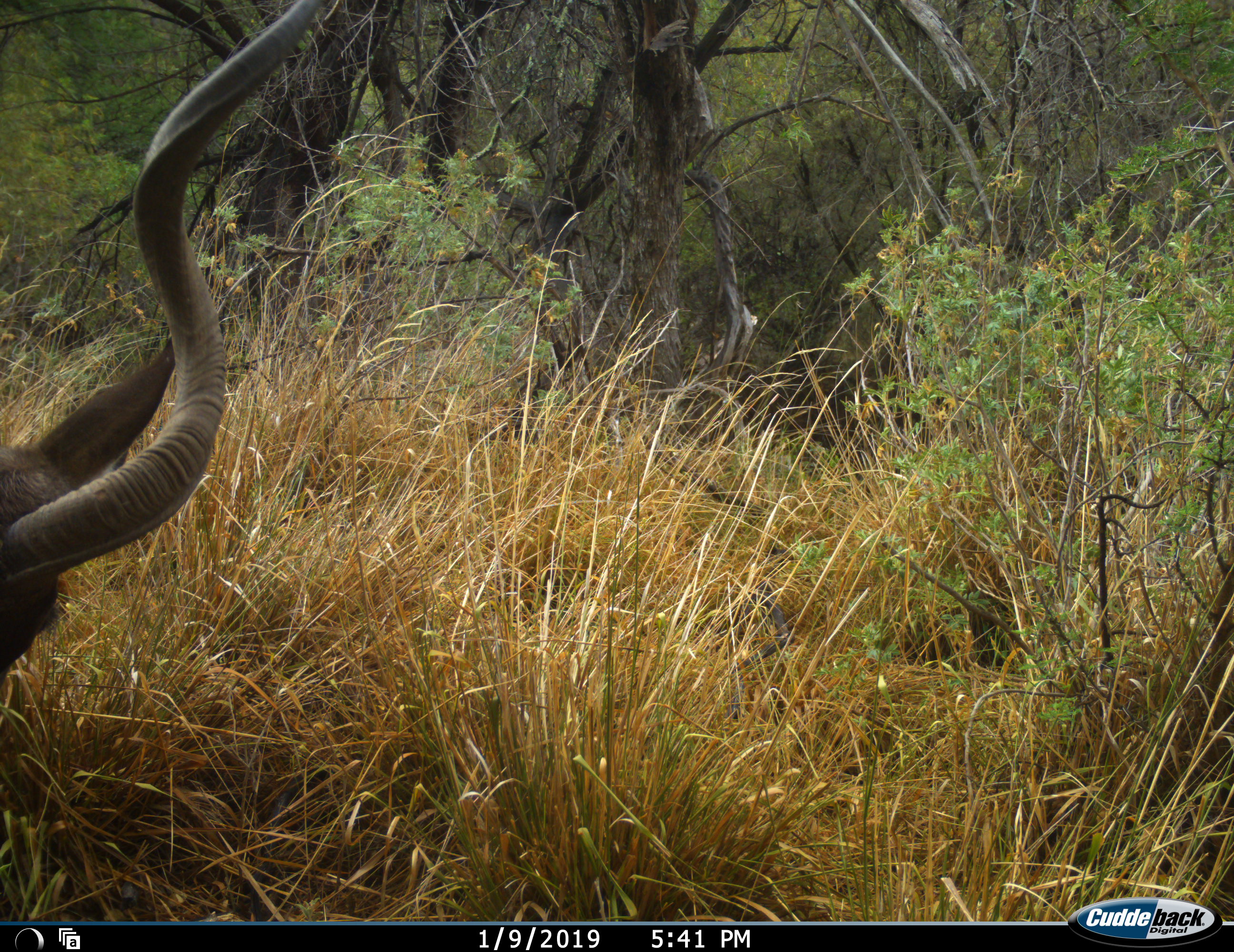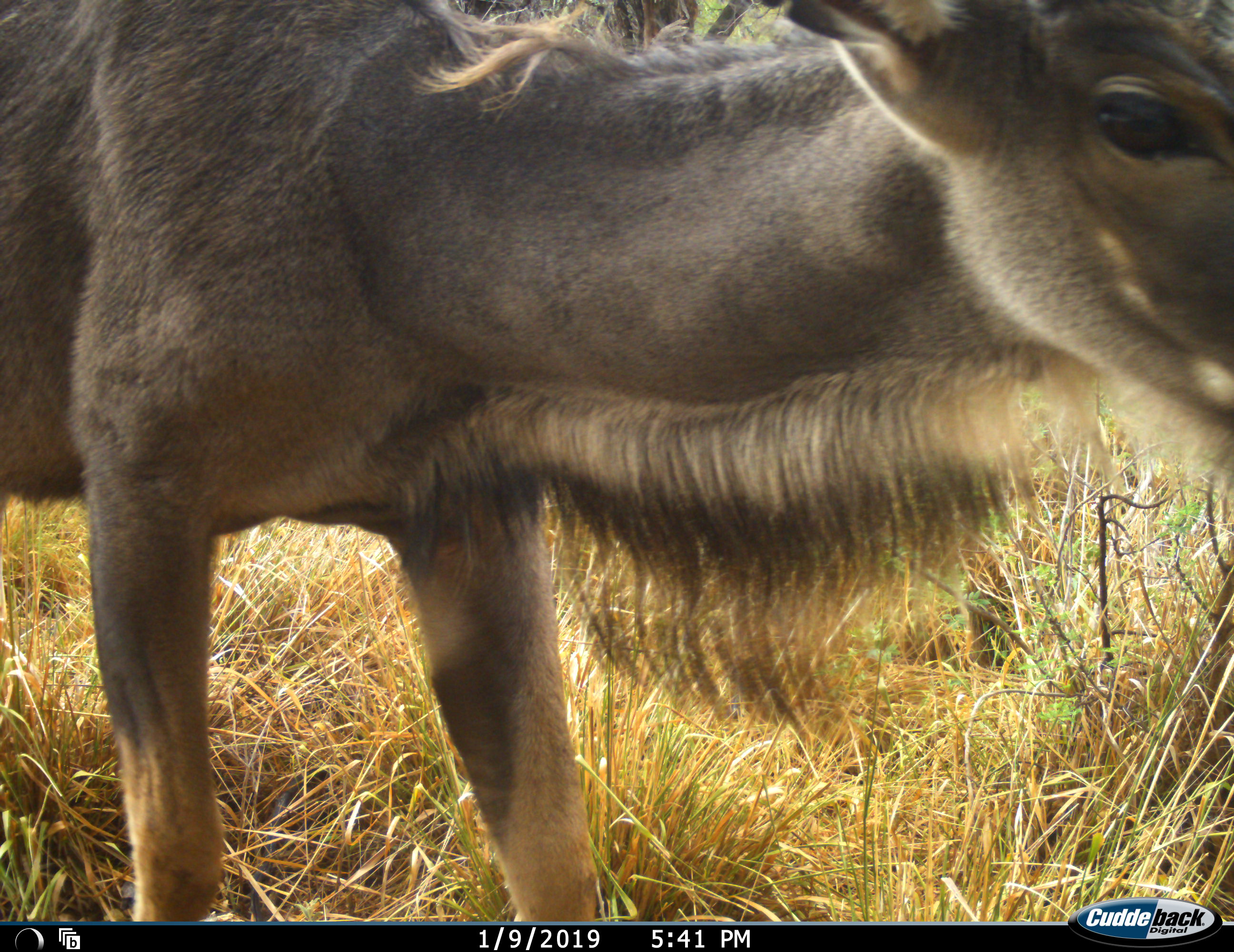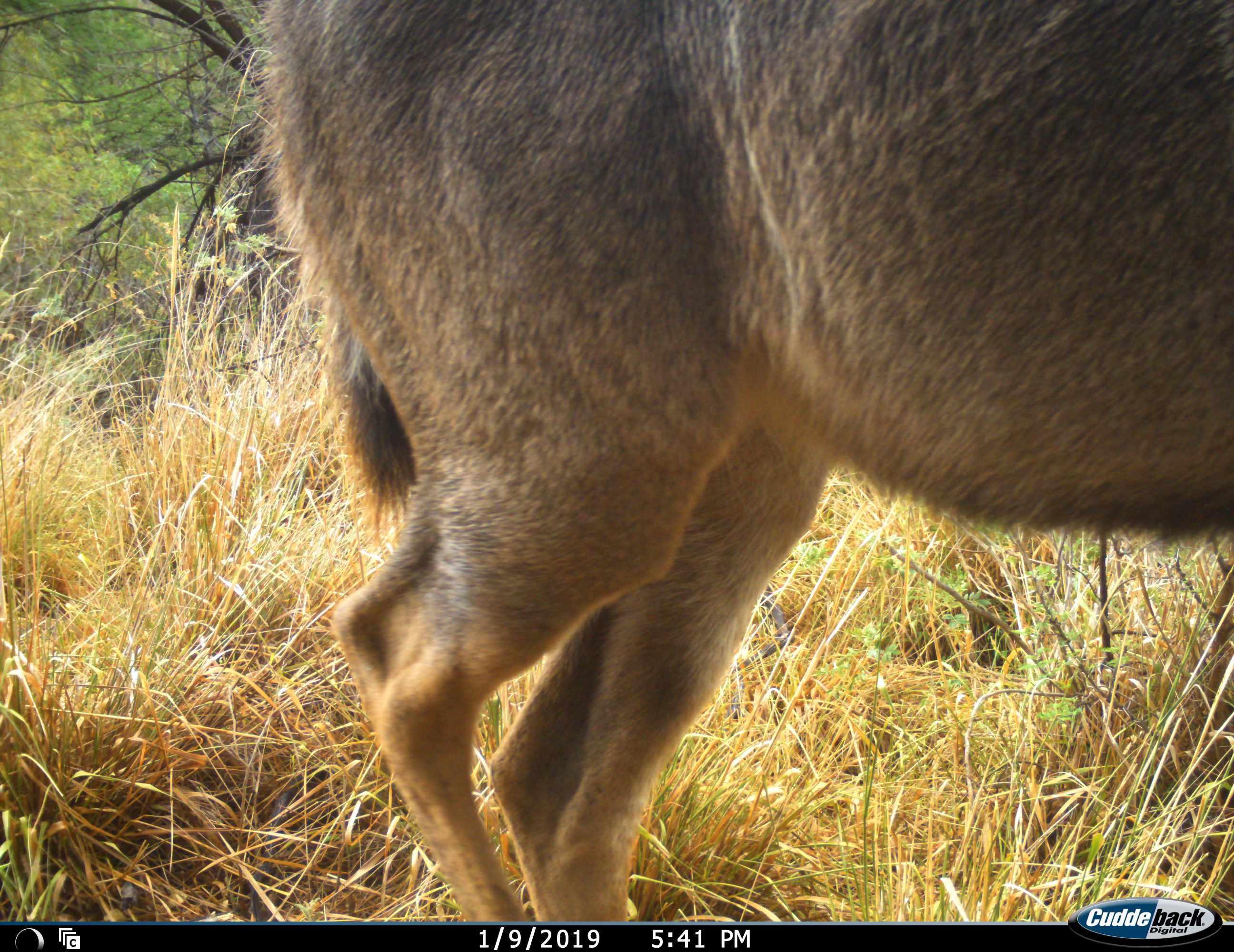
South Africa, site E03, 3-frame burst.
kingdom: Animalia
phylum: Chordata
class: Mammalia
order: Artiodactyla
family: Bovidae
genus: Tragelaphus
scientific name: Tragelaphus strepsiceros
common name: greater kudu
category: kudu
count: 1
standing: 0%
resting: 10%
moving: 80%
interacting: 0%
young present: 0%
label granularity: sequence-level